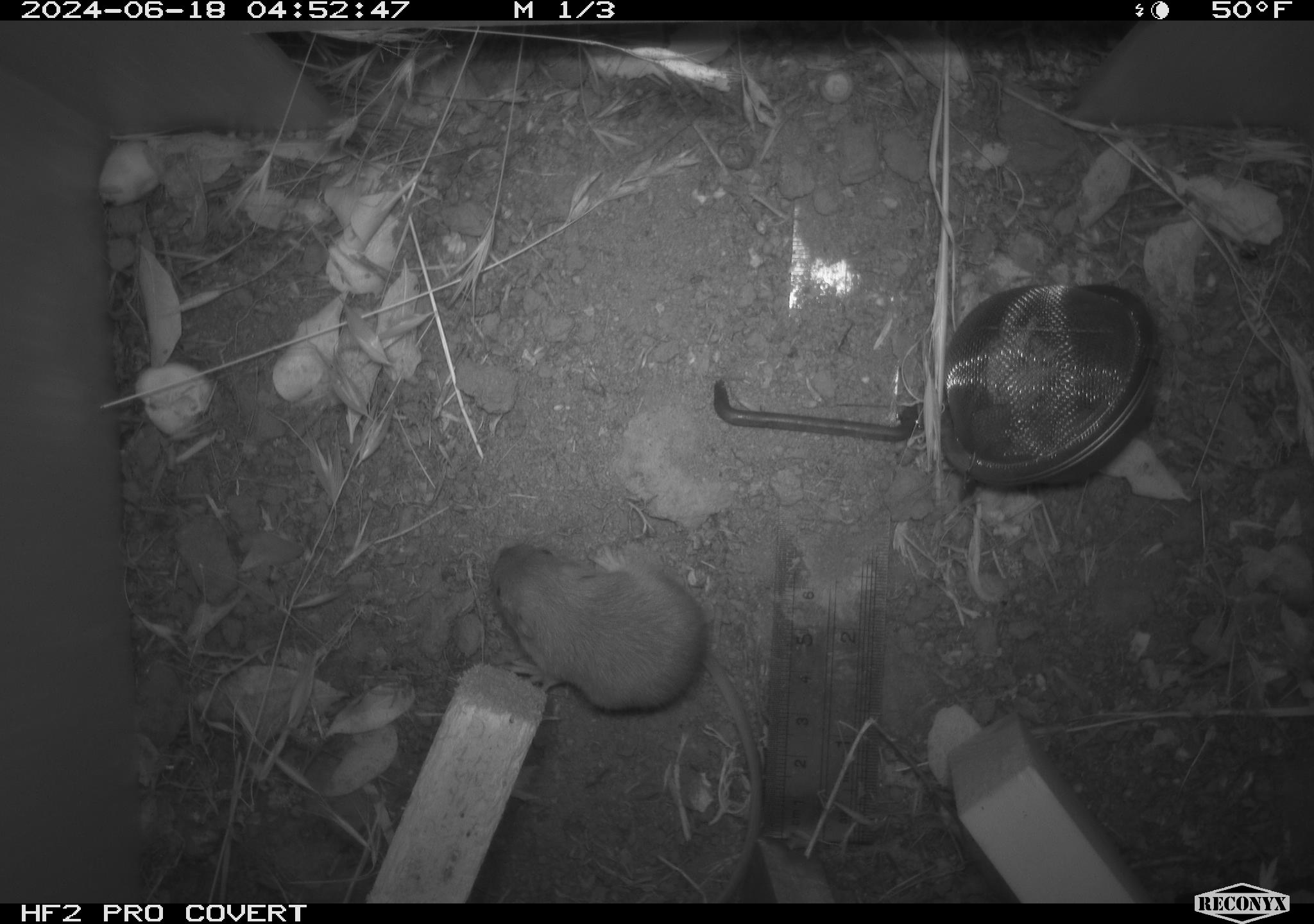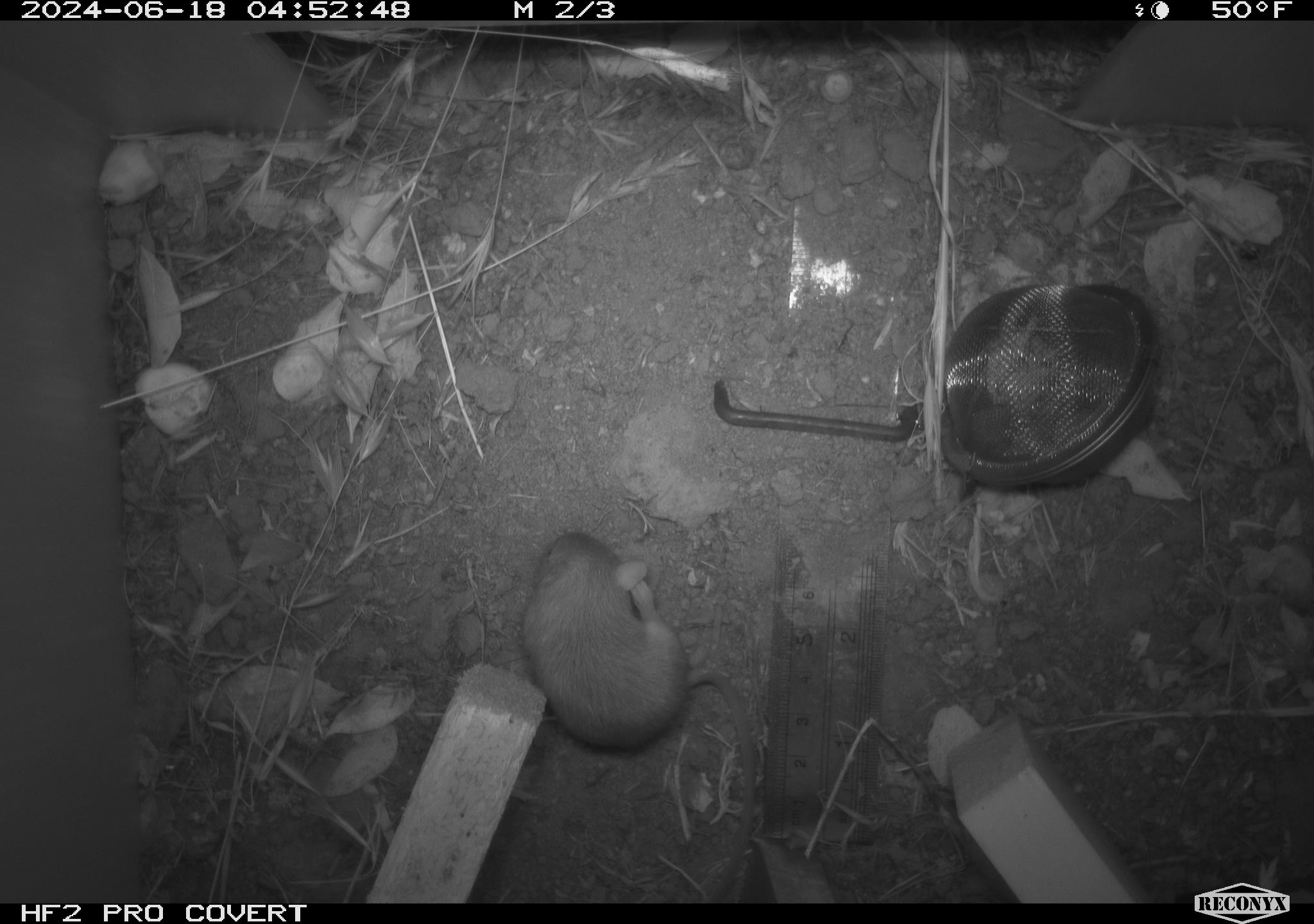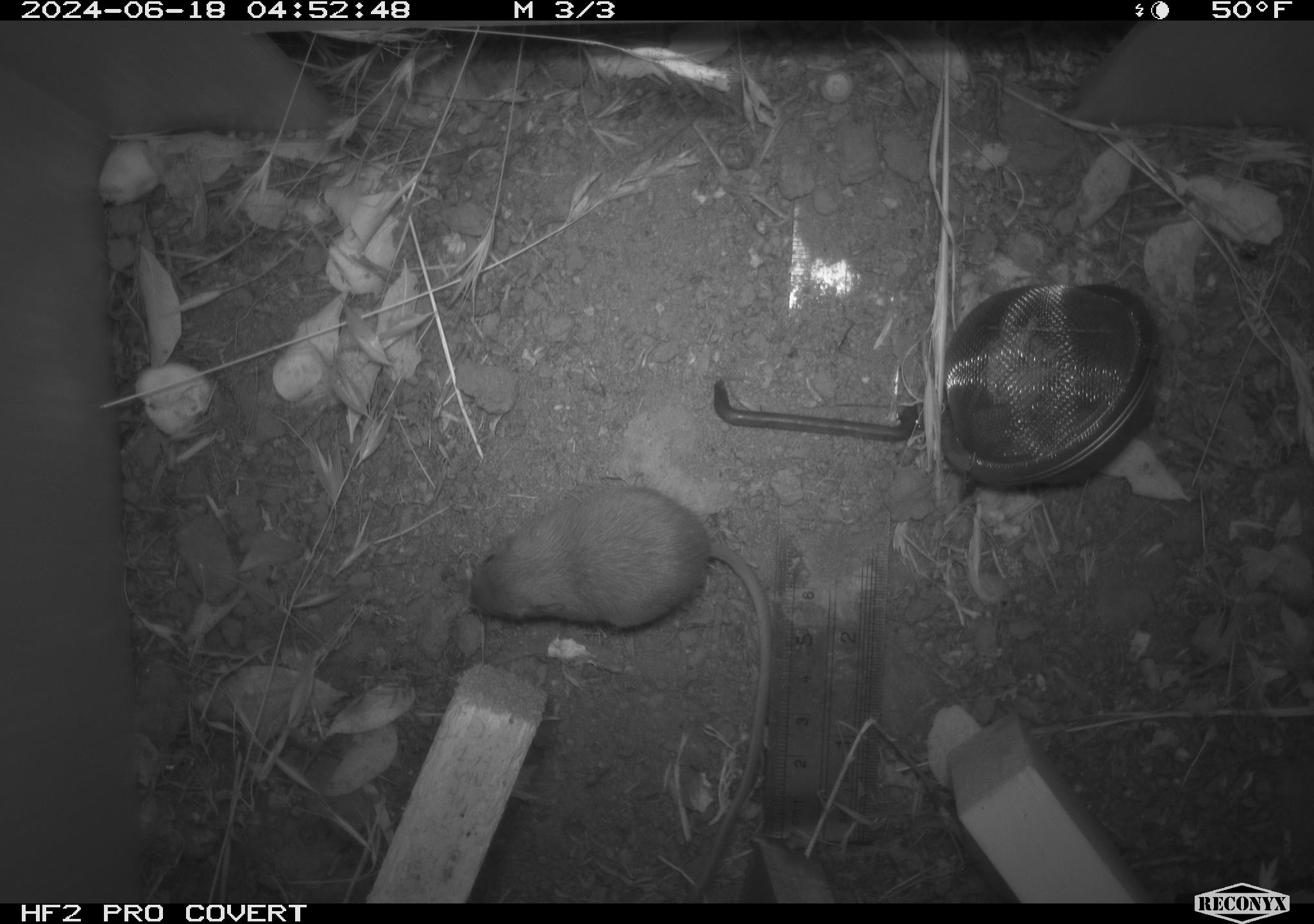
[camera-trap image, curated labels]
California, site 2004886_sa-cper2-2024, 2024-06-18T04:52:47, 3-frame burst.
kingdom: Animalia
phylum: Chordata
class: Mammalia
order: Rodentia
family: Heteromyidae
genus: Dipodomys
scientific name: Dipodomys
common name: kangaroo rats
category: dipodomys species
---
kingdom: Animalia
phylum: Chordata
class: Mammalia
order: Rodentia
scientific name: Rodentia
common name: rodent